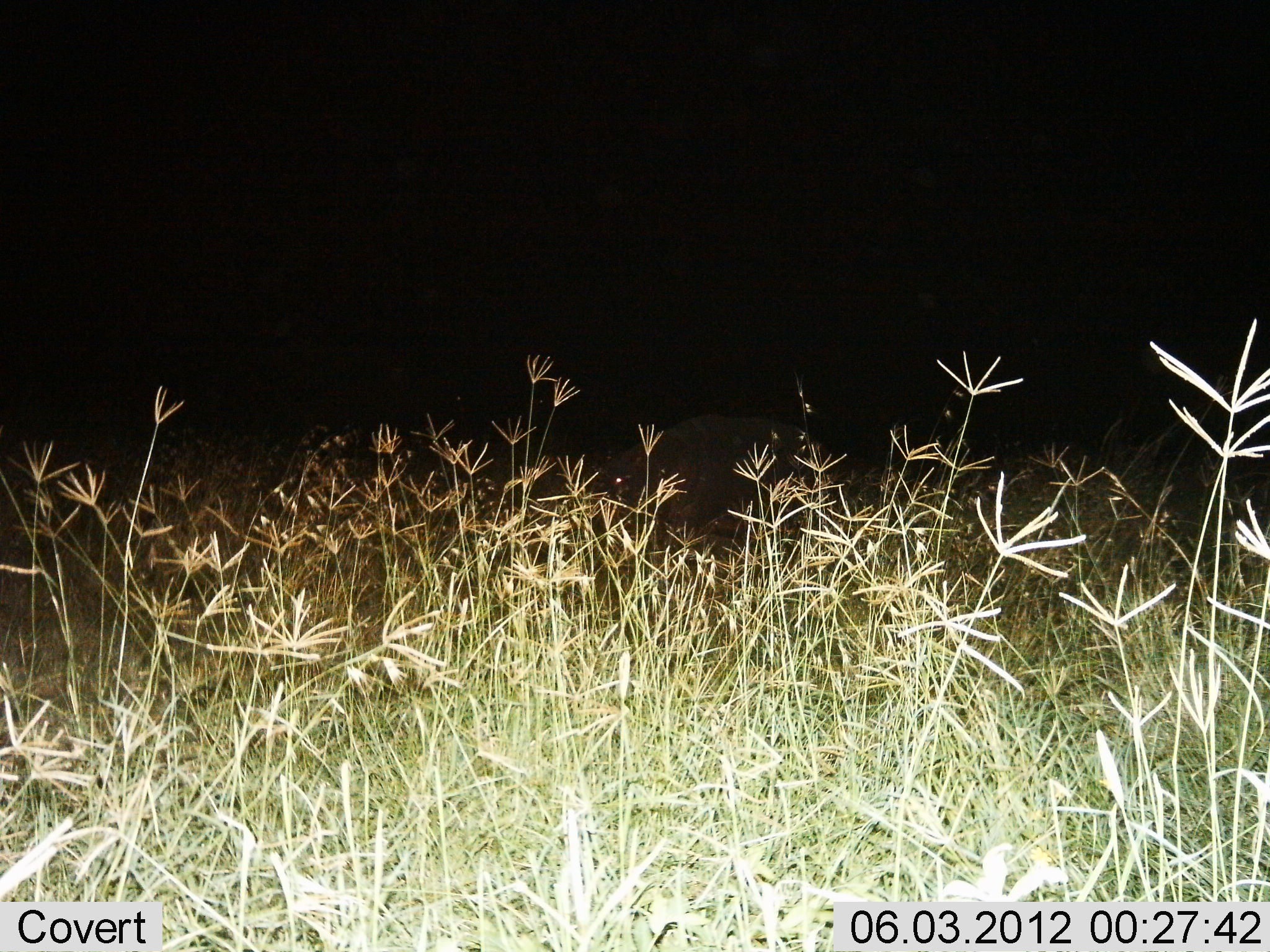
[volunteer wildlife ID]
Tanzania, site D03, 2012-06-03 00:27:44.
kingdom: Animalia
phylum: Chordata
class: Mammalia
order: Artiodactyla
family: Hippopotamidae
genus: Hippopotamus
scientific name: Hippopotamus amphibius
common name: hippopotamus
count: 1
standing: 43%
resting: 0%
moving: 43%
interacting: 0%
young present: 0%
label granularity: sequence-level